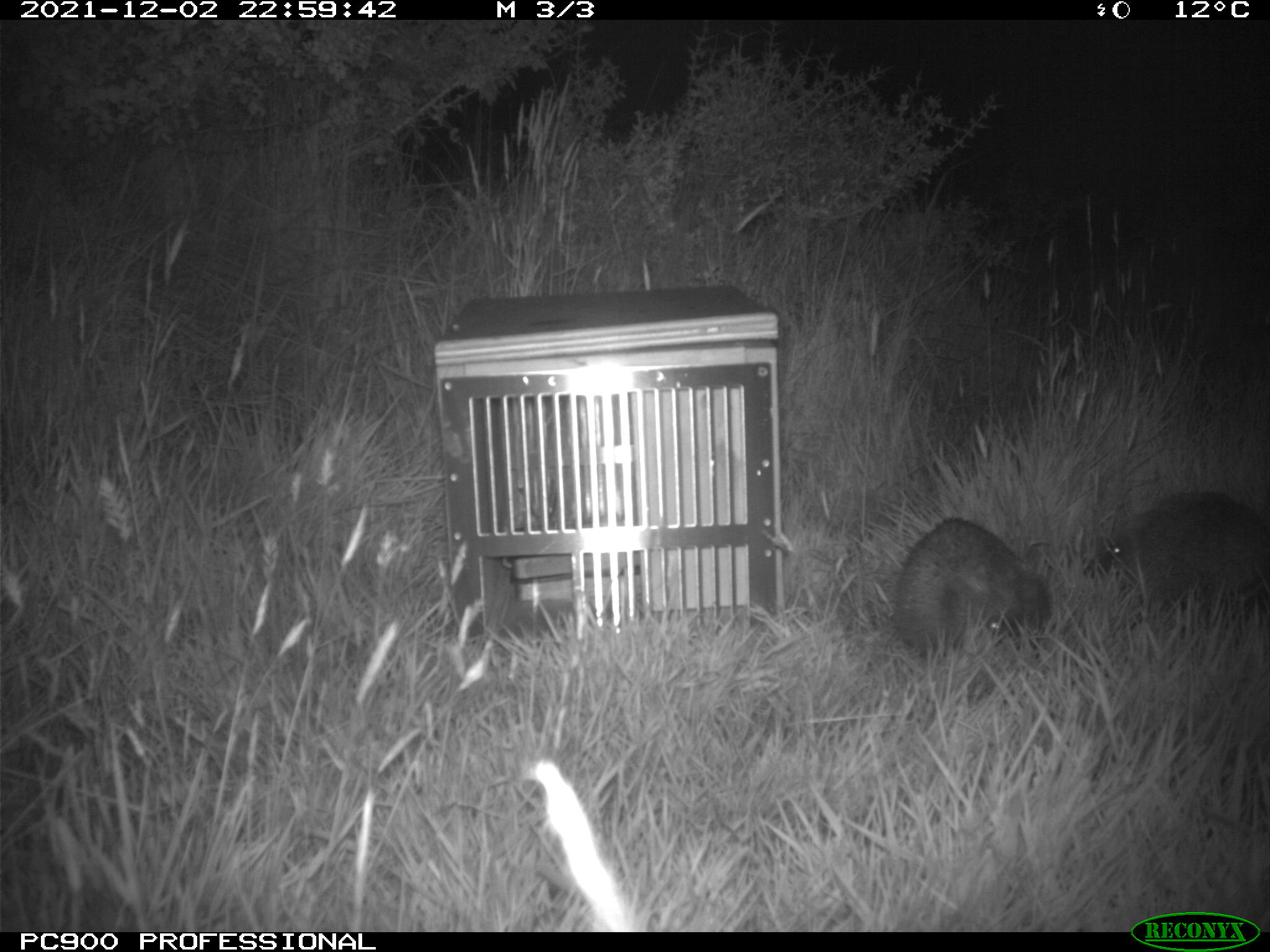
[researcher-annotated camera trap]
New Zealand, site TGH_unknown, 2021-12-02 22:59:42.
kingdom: Animalia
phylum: Chordata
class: Mammalia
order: Eulipotyphla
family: Erinaceidae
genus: Erinaceus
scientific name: Erinaceus europaeus europaeus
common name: european hedgehog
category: hedgehog